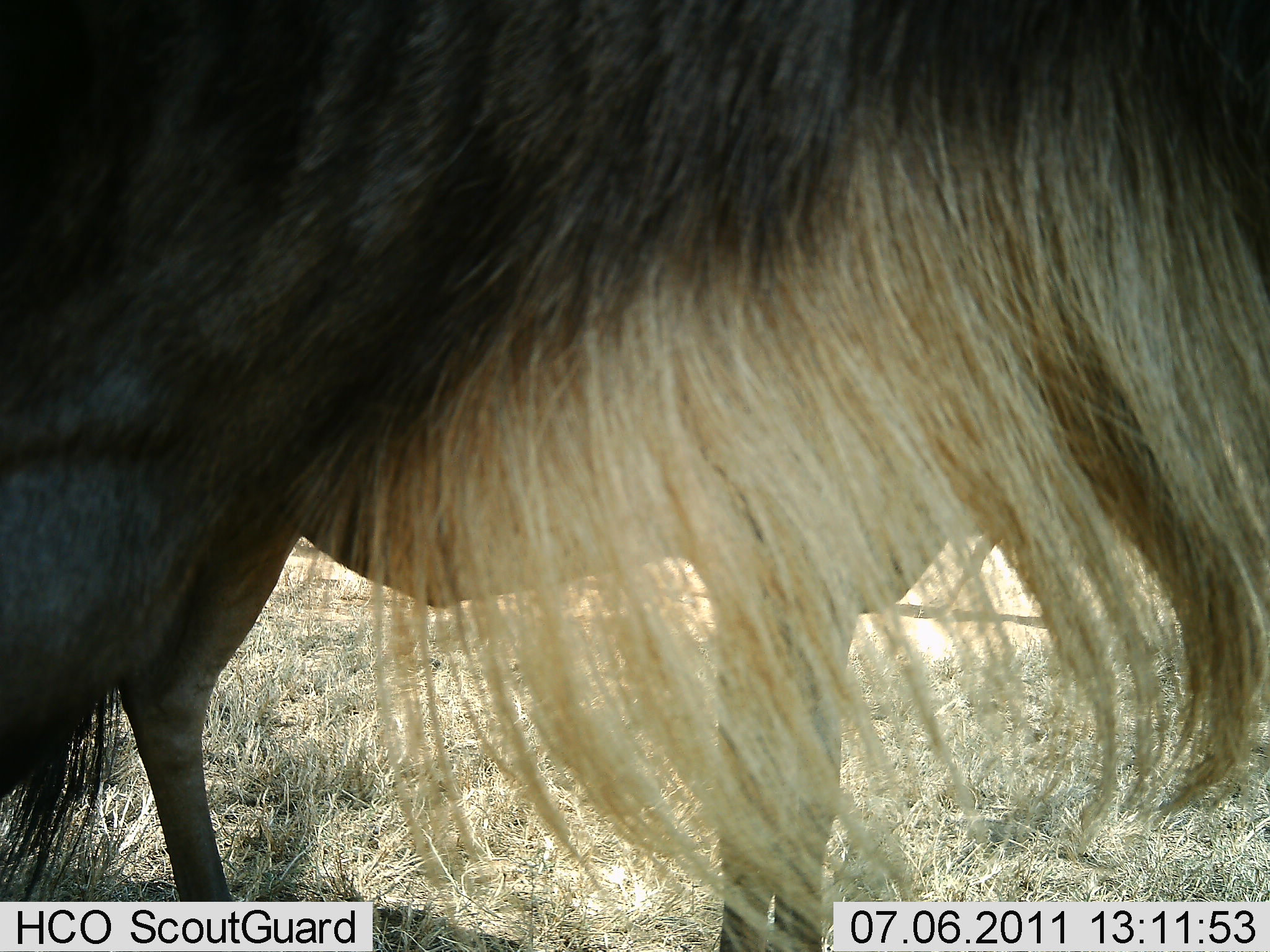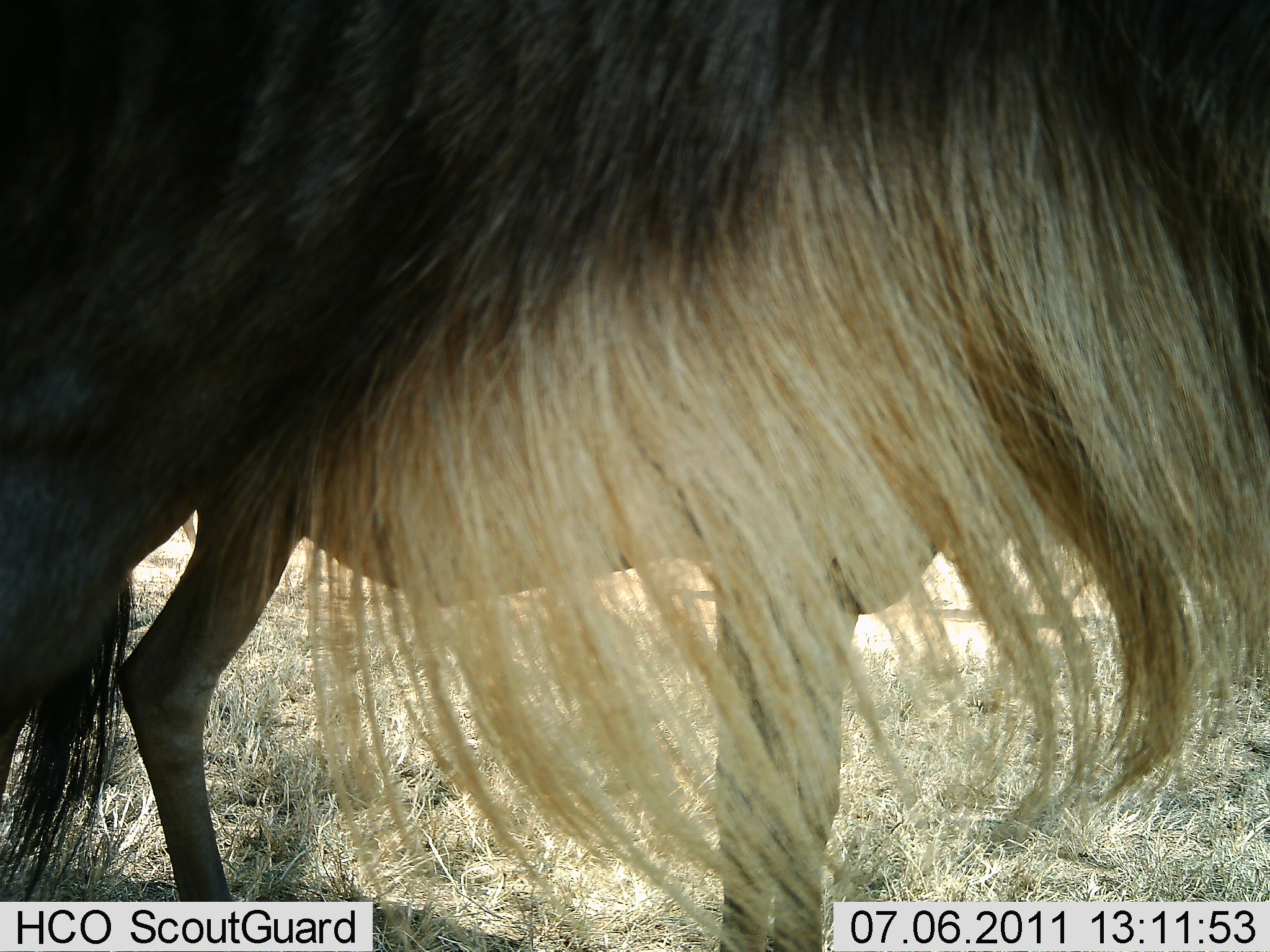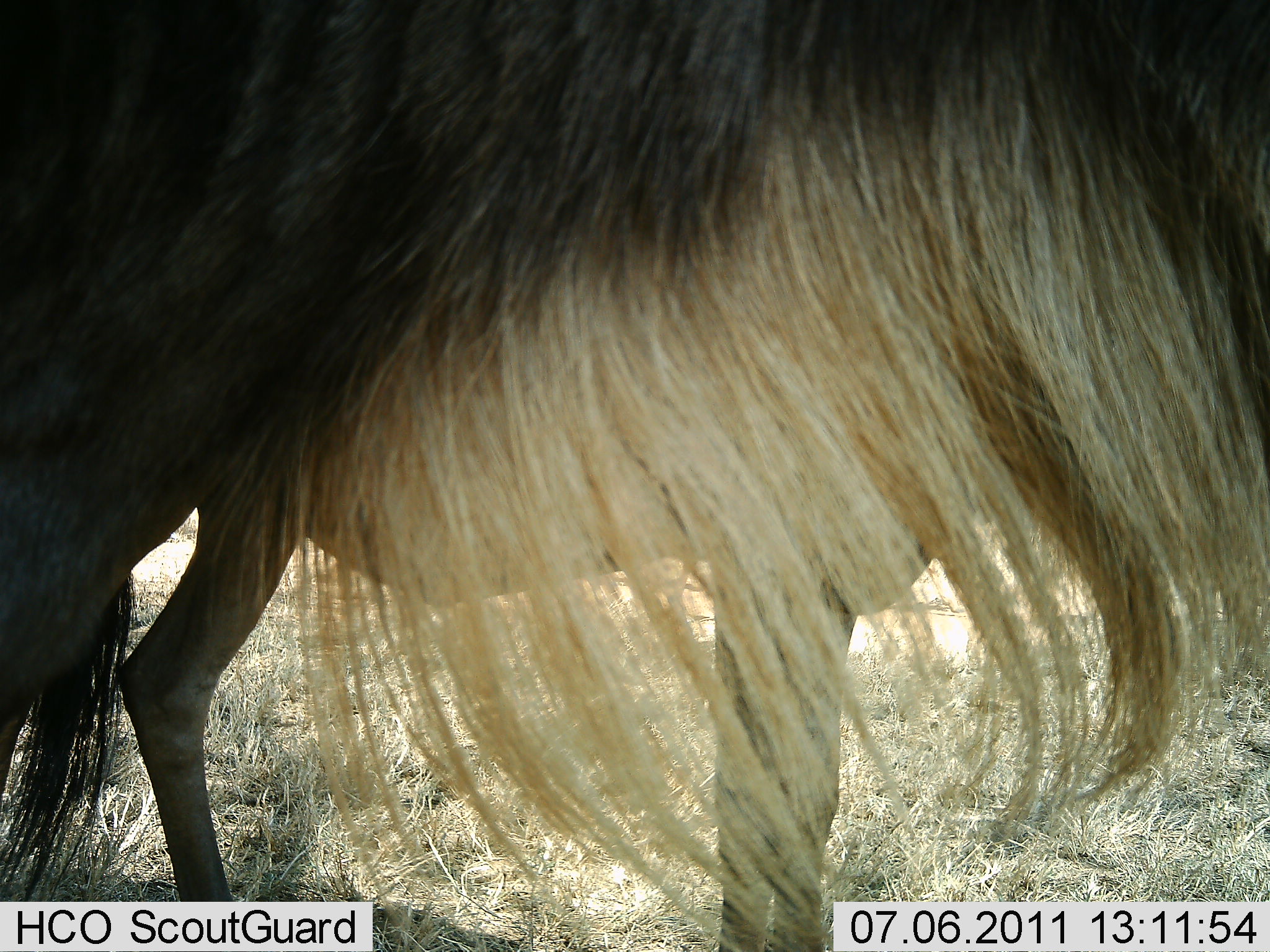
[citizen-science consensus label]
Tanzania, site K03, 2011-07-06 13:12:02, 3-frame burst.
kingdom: Animalia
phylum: Chordata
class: Mammalia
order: Artiodactyla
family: Bovidae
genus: Connochaetes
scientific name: Connochaetes taurinus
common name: blue wildebeest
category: wildebeest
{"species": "wildebeest (blue wildebeest) (Connochaetes taurinus)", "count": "1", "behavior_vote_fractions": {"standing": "91%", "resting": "0%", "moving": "9%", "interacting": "0%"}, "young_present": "9%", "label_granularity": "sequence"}